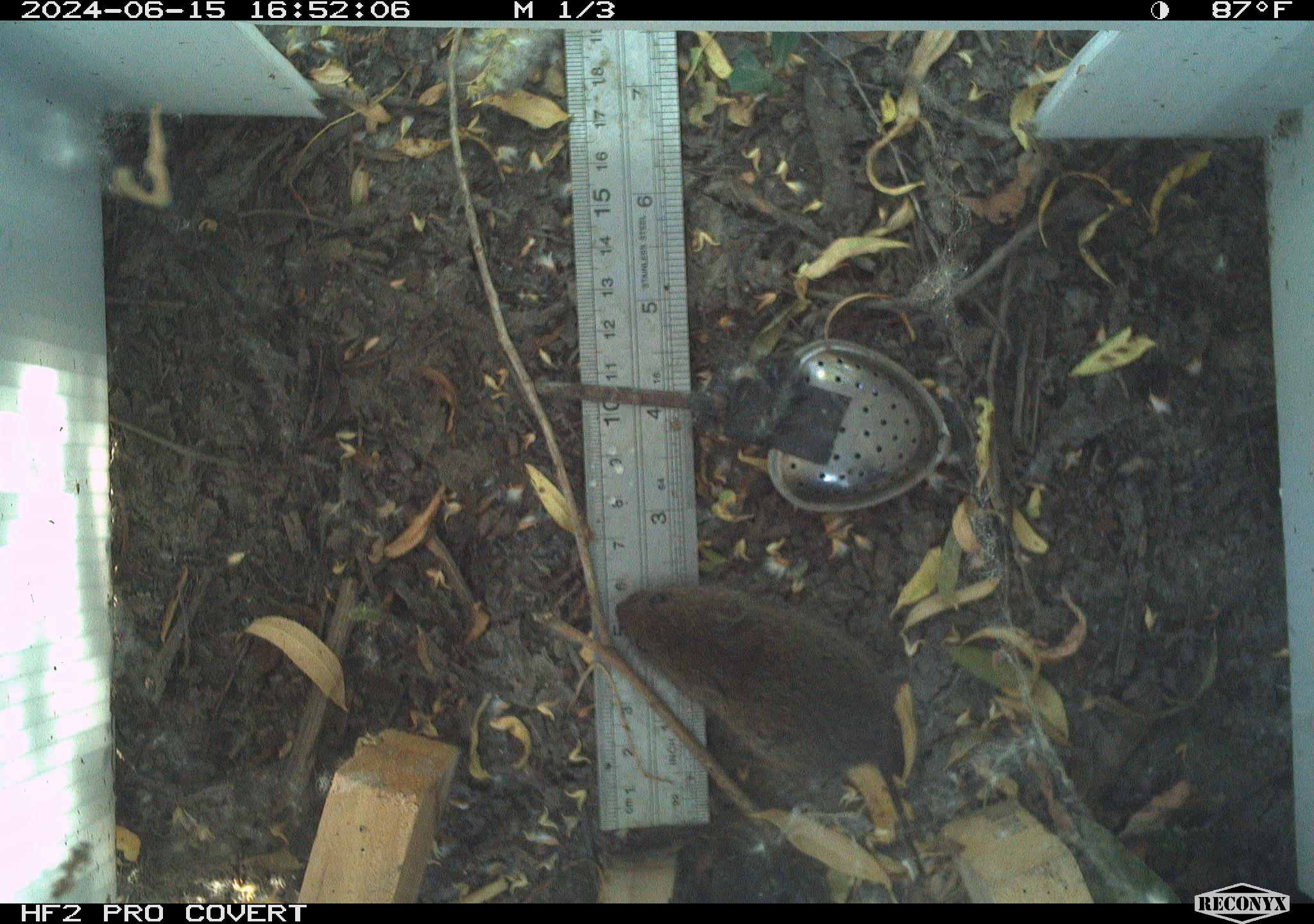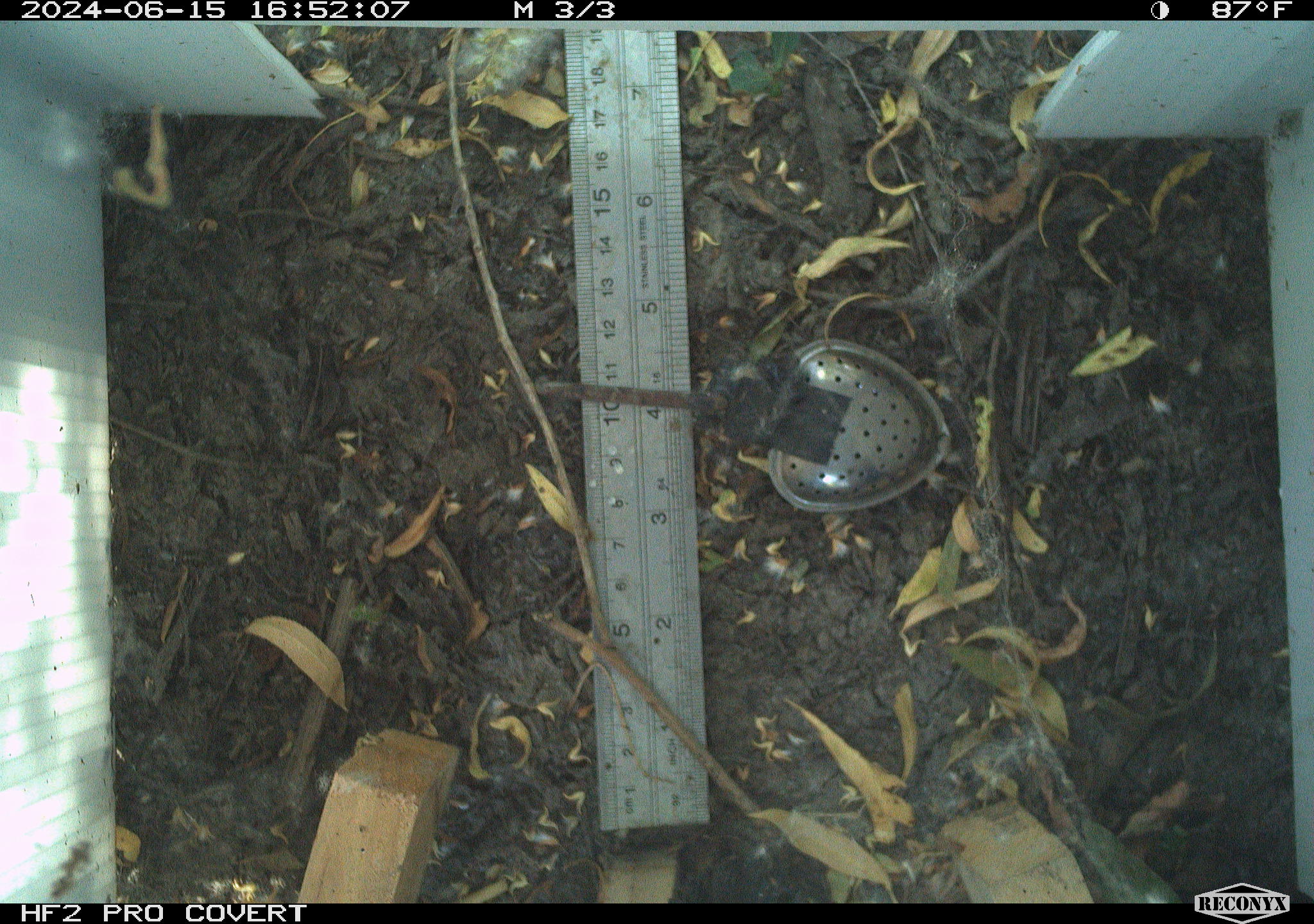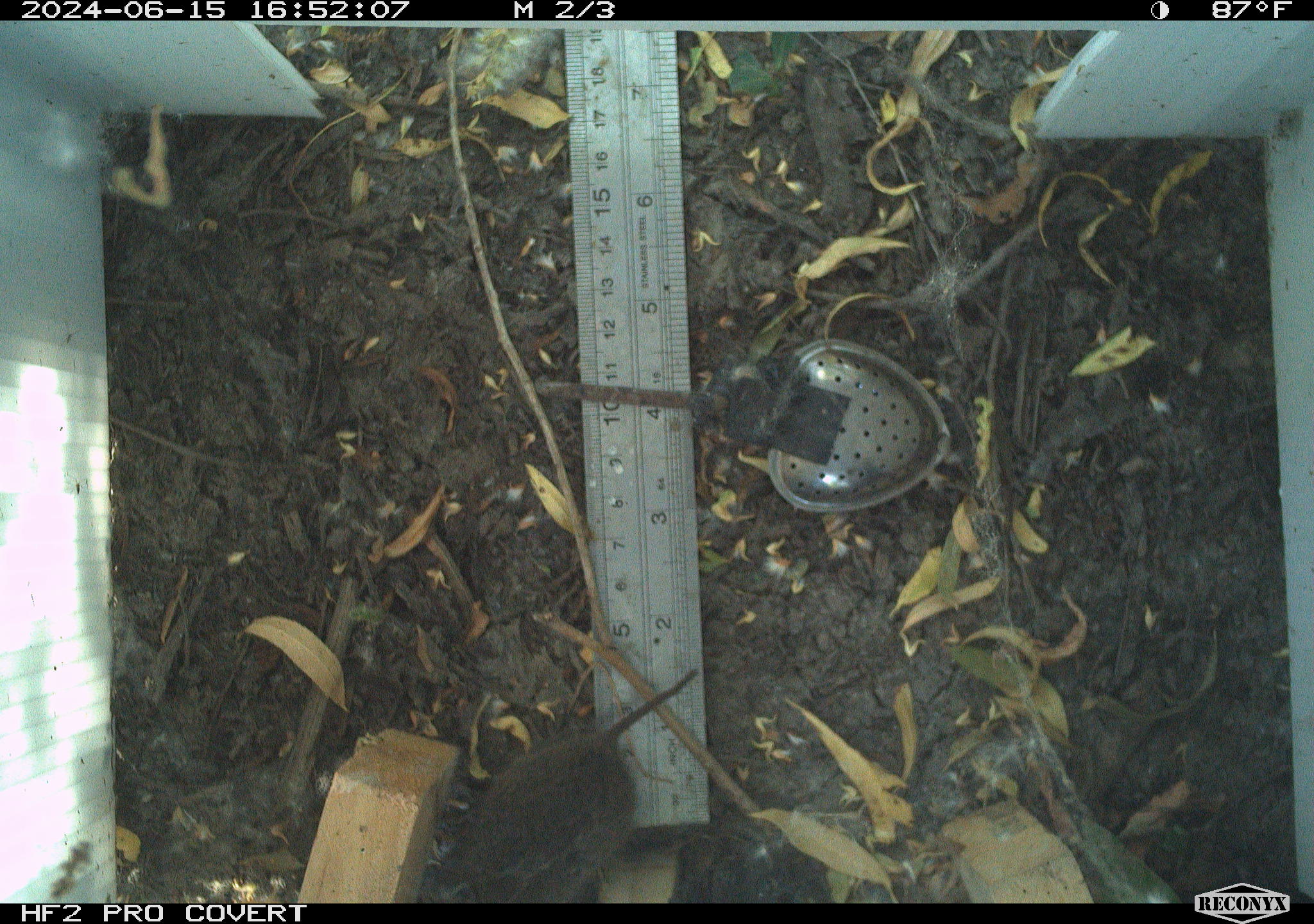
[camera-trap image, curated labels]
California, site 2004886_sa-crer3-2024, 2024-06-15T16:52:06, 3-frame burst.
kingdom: Animalia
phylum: Chordata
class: Mammalia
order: Rodentia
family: Cricetidae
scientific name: Arvicolinae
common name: voles, lemmings, and muskrats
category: arvicolinae subfamily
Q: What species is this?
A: Arvicolinae subfamily (voles, lemmings, and muskrats) (Arvicolinae).